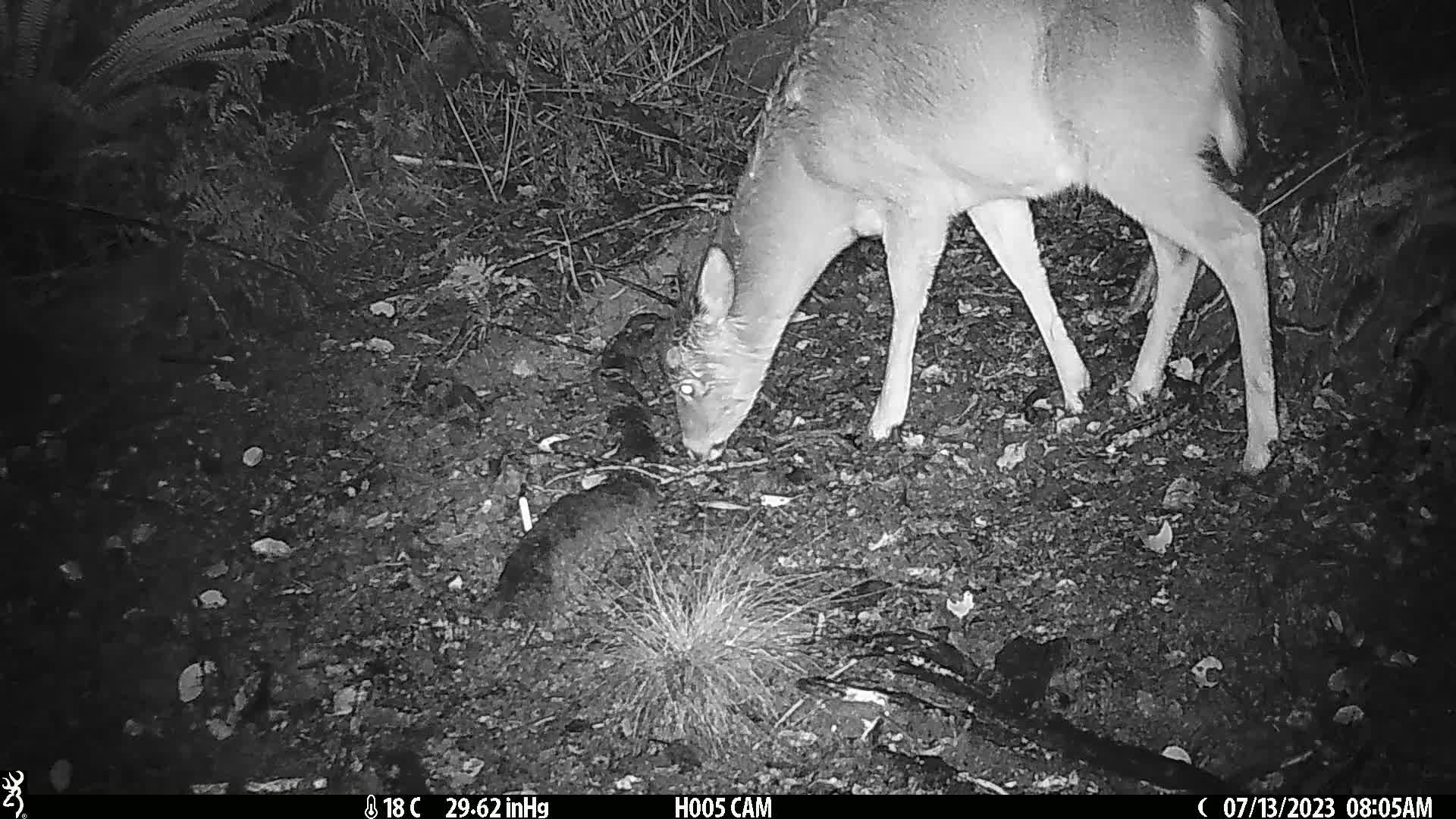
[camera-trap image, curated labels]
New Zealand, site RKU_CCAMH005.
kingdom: Animalia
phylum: Chordata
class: Mammalia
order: Artiodactyla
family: Cervidae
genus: Odocoileus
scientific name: Odocoileus virginianus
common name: white-tailed deer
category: white tailed deer